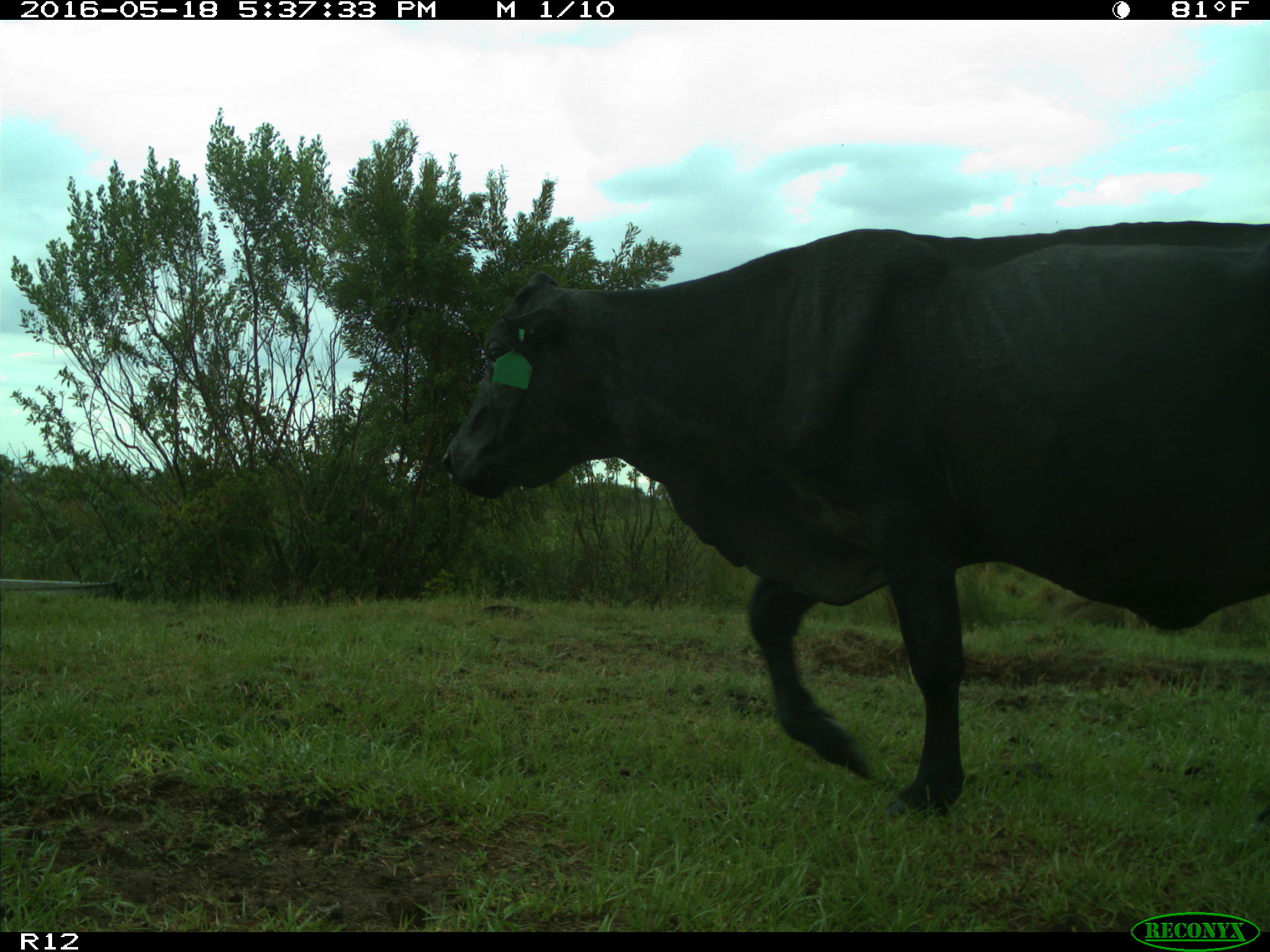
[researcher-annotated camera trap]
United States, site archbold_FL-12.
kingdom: Animalia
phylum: Chordata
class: Mammalia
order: Artiodactyla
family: Bovidae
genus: Bos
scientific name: Bos taurus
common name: domestic cow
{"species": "Bos taurus (domestic cow)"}